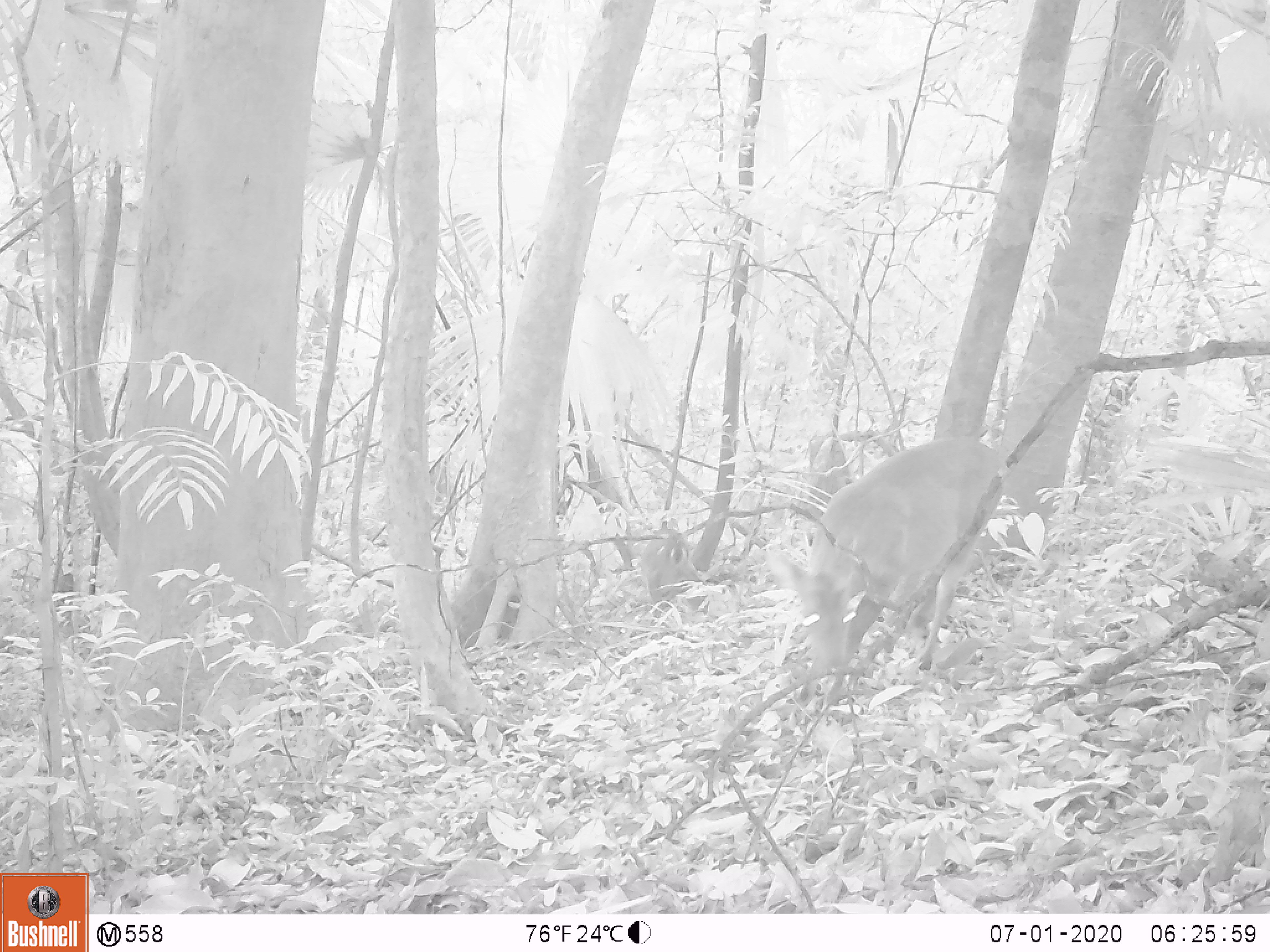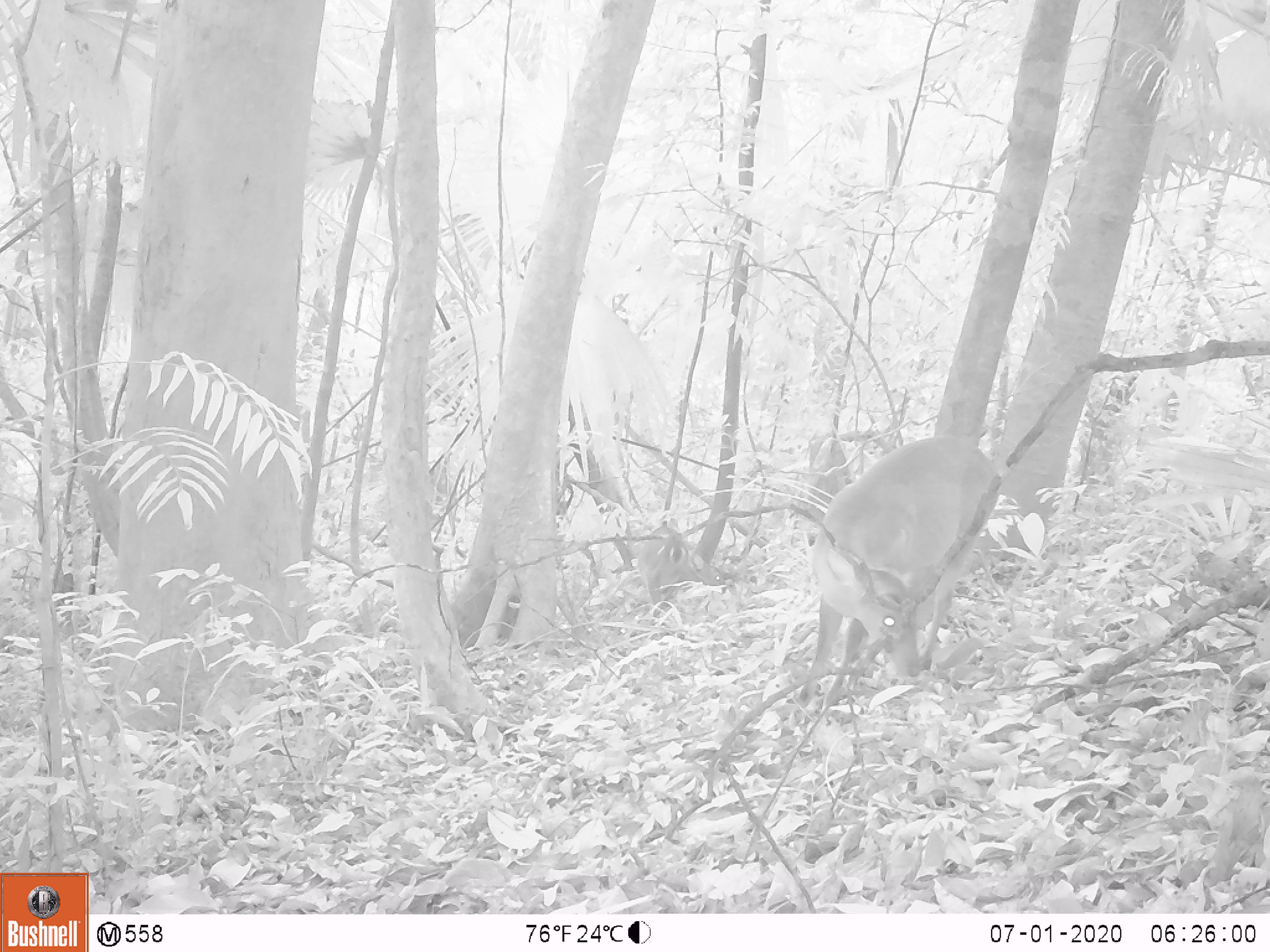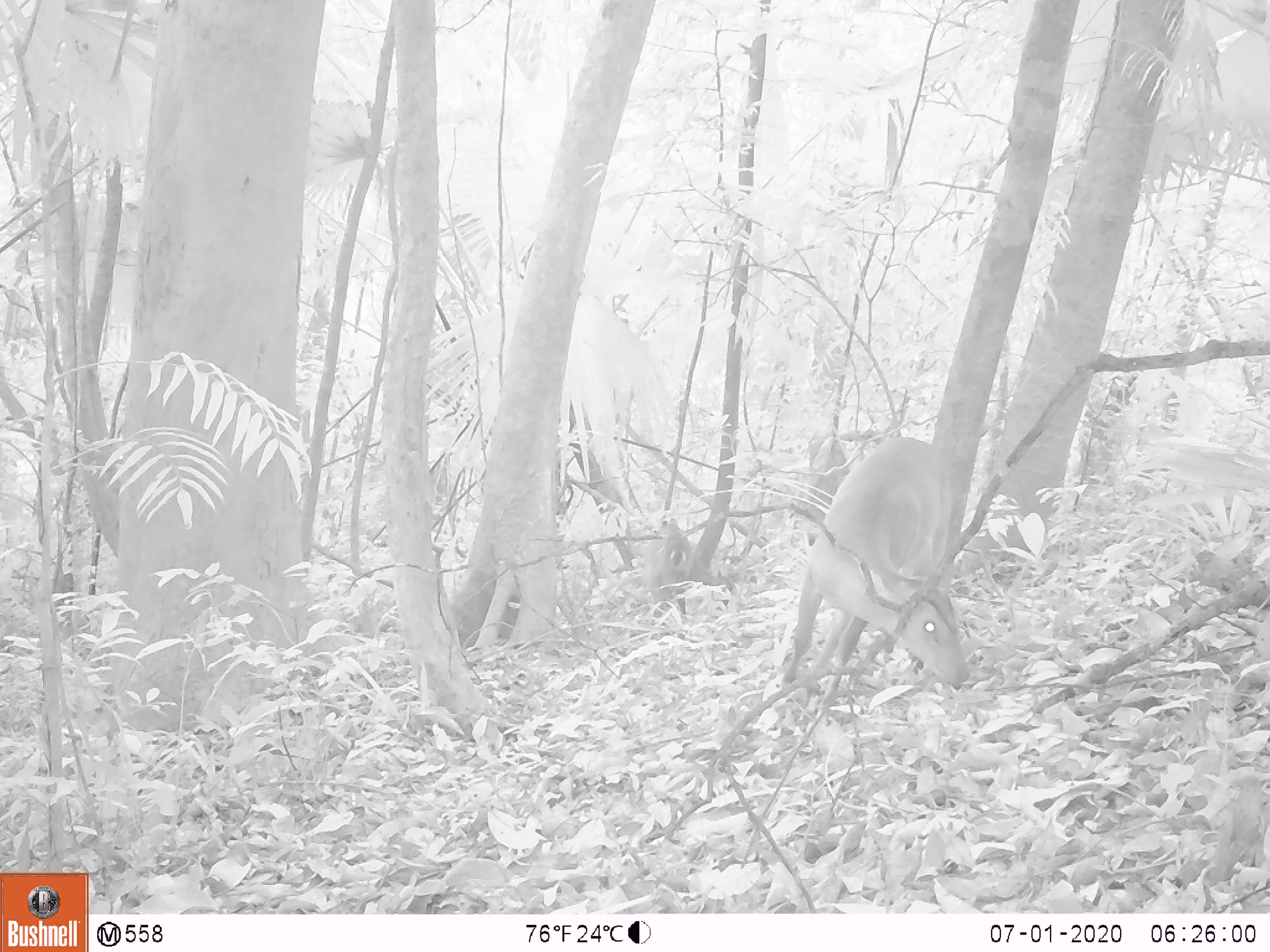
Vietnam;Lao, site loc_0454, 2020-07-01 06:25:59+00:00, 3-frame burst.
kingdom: Animalia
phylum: Chordata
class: Mammalia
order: Artiodactyla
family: Cervidae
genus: Muntiacus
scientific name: Muntiacus vuquangensis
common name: large-antlered muntjac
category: large antlered muntjac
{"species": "large antlered muntjac (large-antlered muntjac) (Muntiacus vuquangensis)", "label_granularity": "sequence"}